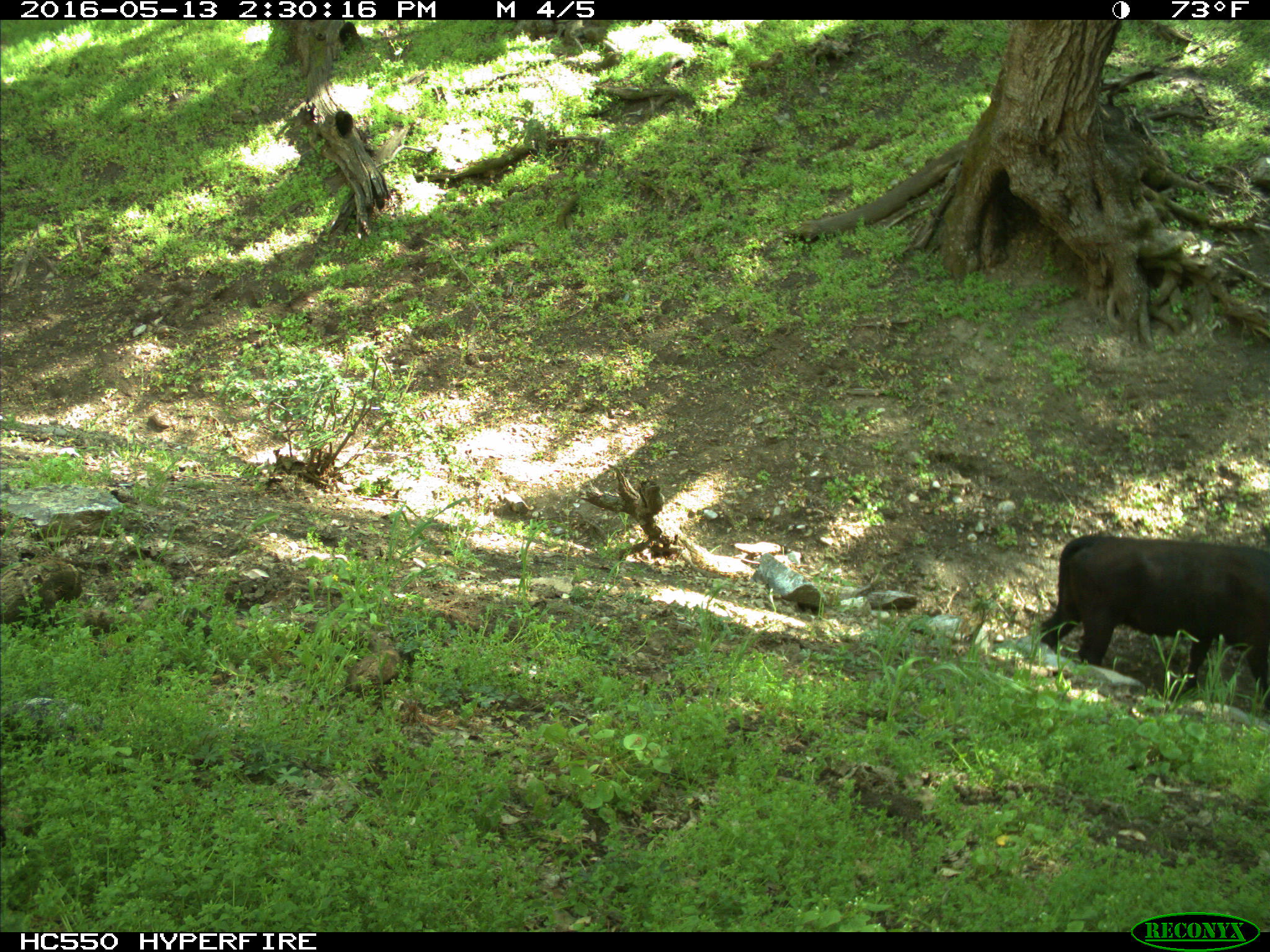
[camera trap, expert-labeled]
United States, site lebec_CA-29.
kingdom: Animalia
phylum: Chordata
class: Mammalia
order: Artiodactyla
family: Bovidae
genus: Bos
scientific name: Bos taurus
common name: domestic cow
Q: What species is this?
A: Bos taurus (domestic cow).